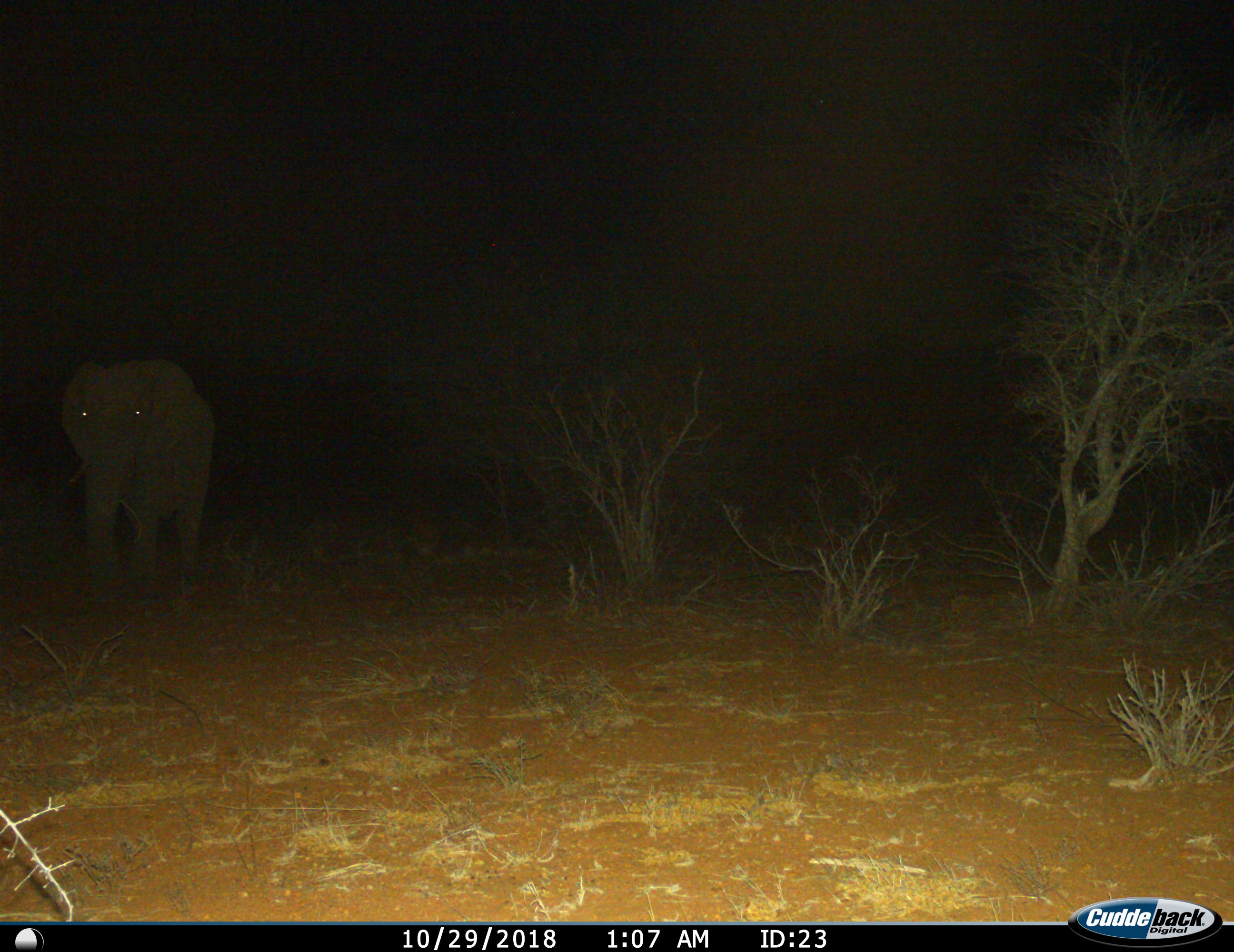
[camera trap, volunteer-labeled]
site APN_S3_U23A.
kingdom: Animalia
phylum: Chordata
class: Mammalia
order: Proboscidea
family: Elephantidae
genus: Loxodonta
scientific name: Loxodonta africana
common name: african bush elephant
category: elephant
Elephant (african bush elephant) (Loxodonta africana), count 1. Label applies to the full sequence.